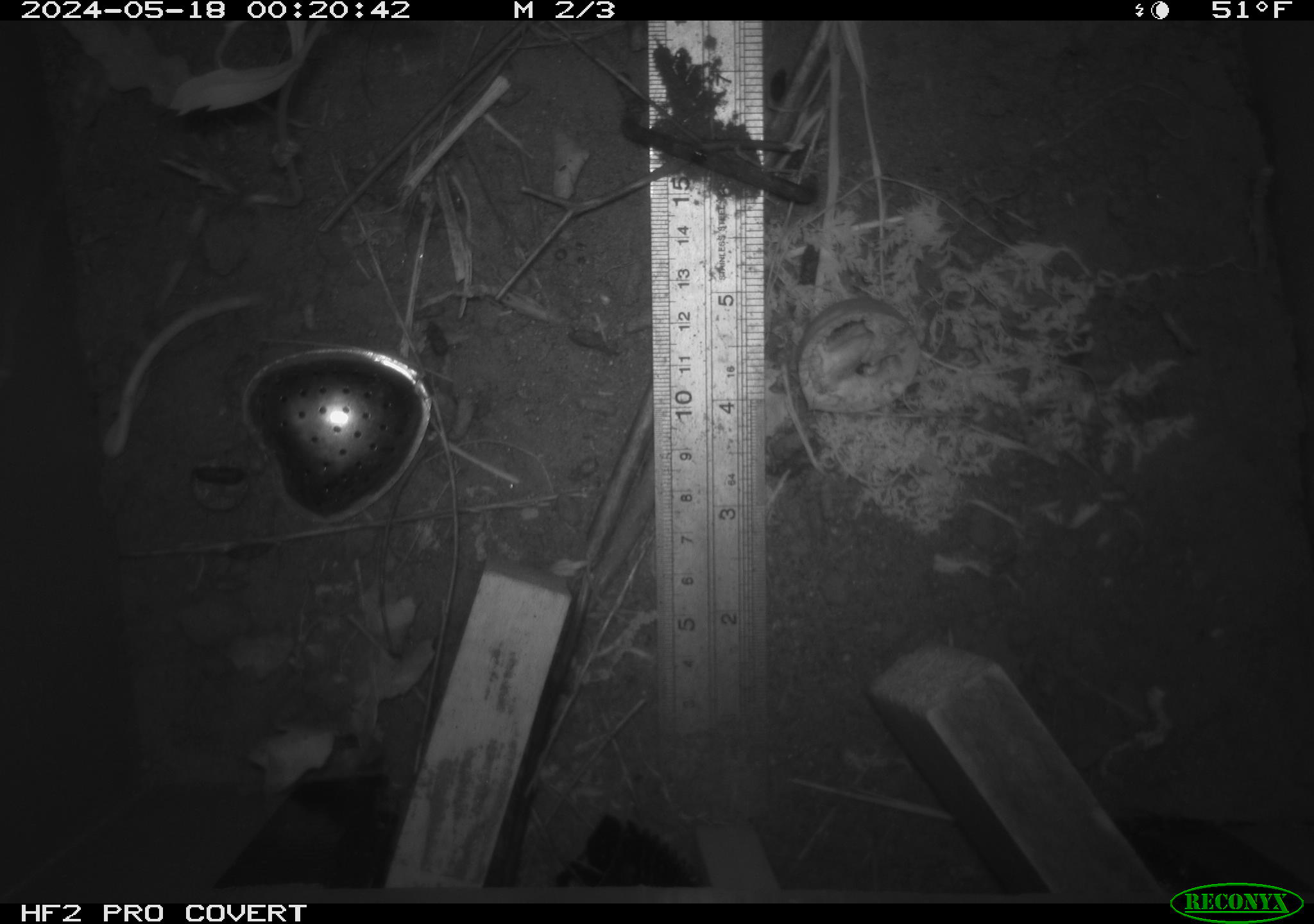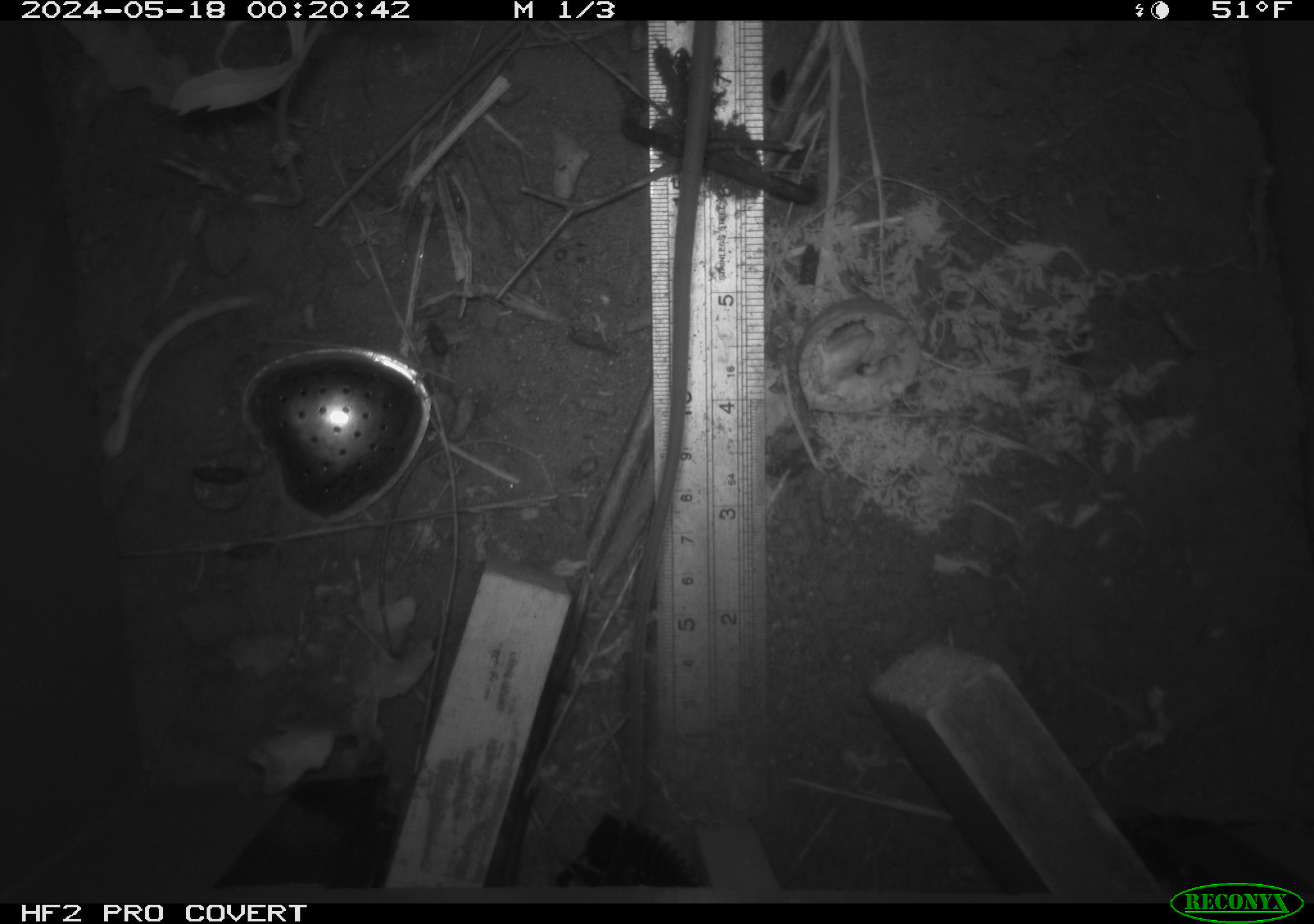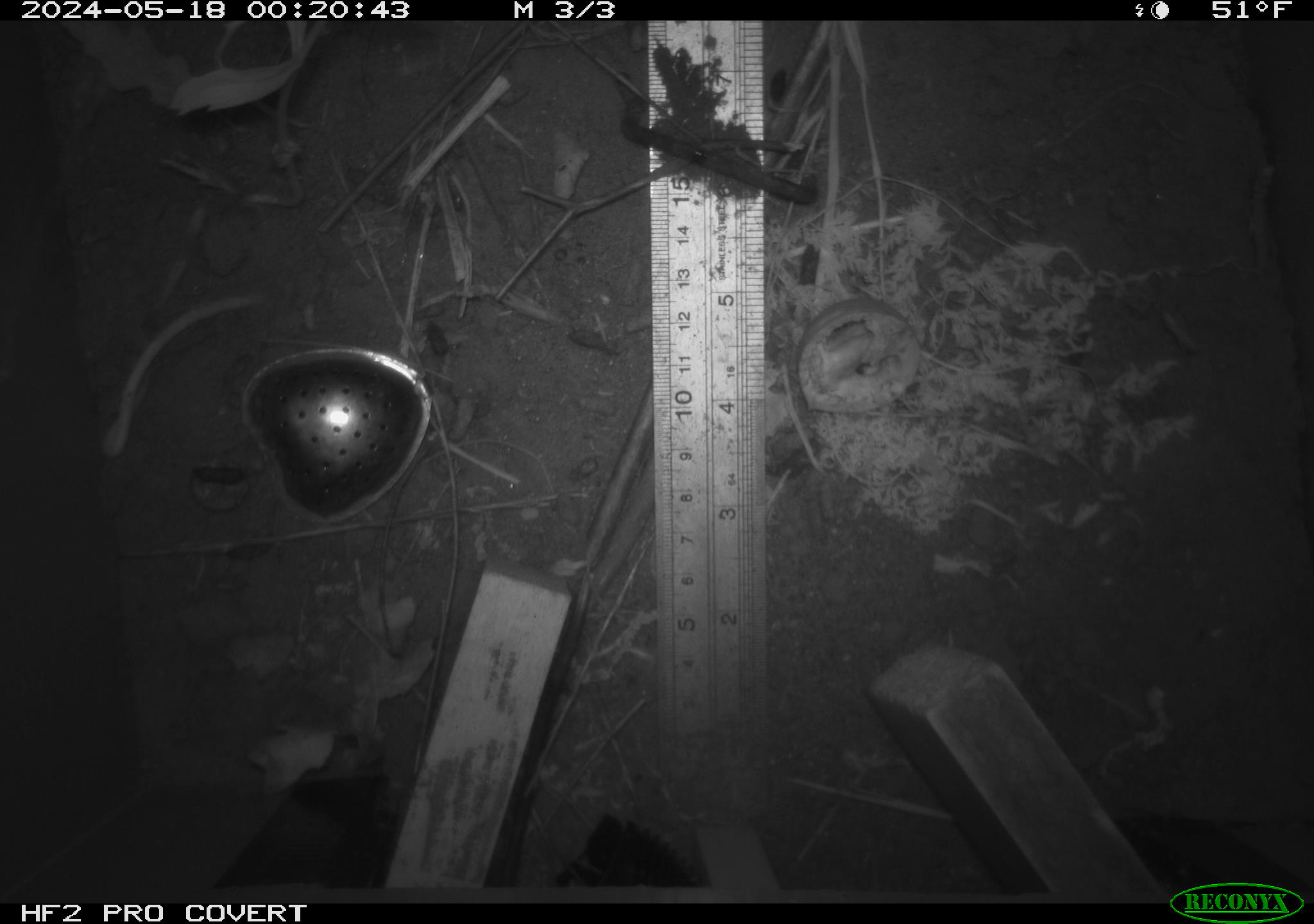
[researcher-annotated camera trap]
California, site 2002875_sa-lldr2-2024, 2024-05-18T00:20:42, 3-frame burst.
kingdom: Animalia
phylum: Chordata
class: Mammalia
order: Rodentia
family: Muridae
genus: Rattus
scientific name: Rattus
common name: rat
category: rattus species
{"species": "rattus species (rat) (Rattus)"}